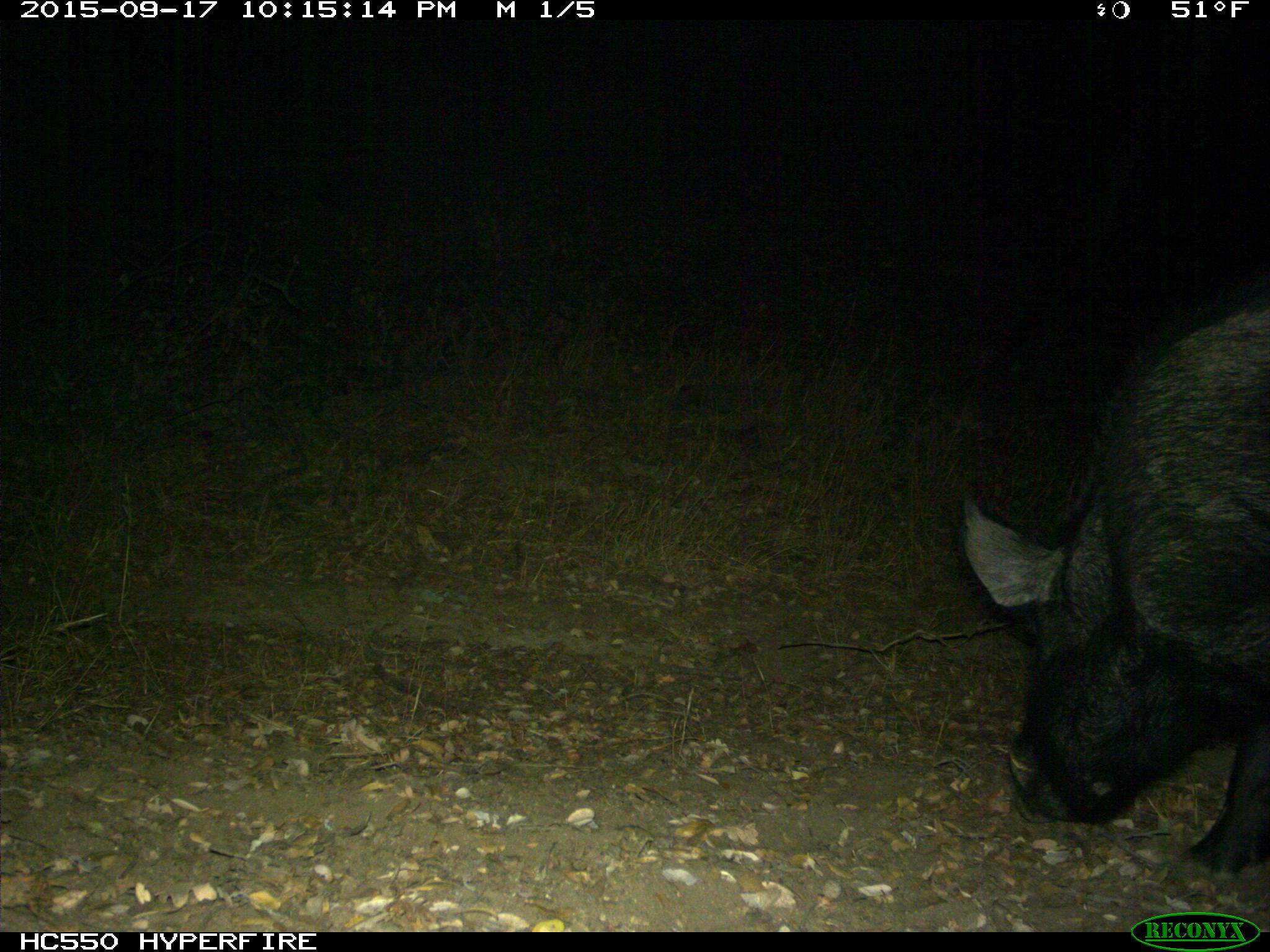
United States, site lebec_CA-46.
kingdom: Animalia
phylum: Chordata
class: Mammalia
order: Artiodactyla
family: Suidae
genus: Sus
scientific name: Sus scrofa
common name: wild boar